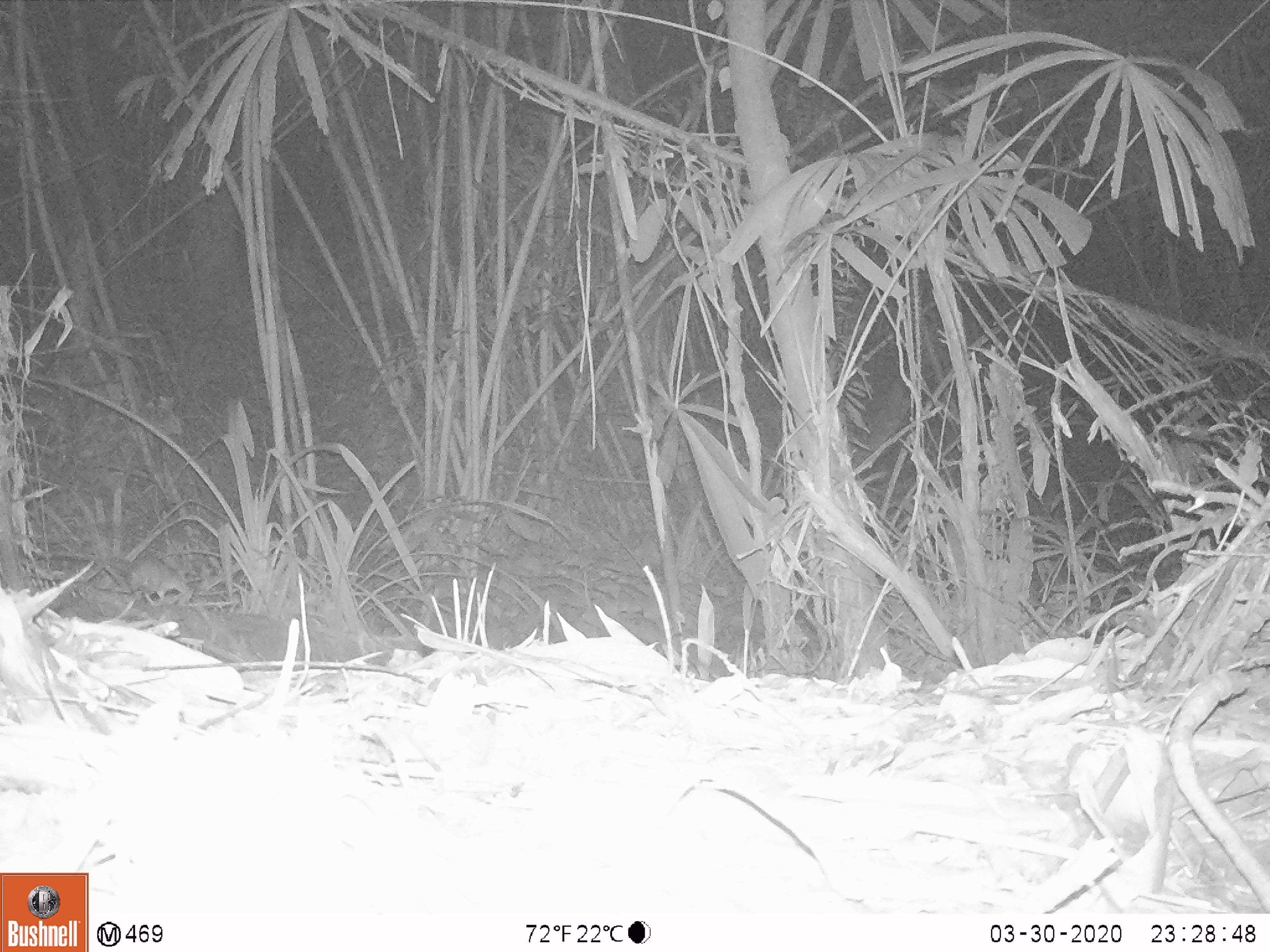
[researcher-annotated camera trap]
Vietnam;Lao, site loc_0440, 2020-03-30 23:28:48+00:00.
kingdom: Animalia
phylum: Chordata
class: Mammalia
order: Rodentia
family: Muridae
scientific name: Muridae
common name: old-world mice and rats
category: unidentified murid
Unidentified murid (old-world mice and rats) (Muridae). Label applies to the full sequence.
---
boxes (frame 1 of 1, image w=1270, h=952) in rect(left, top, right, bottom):
unidentified murid: rect(38, 551, 190, 606)